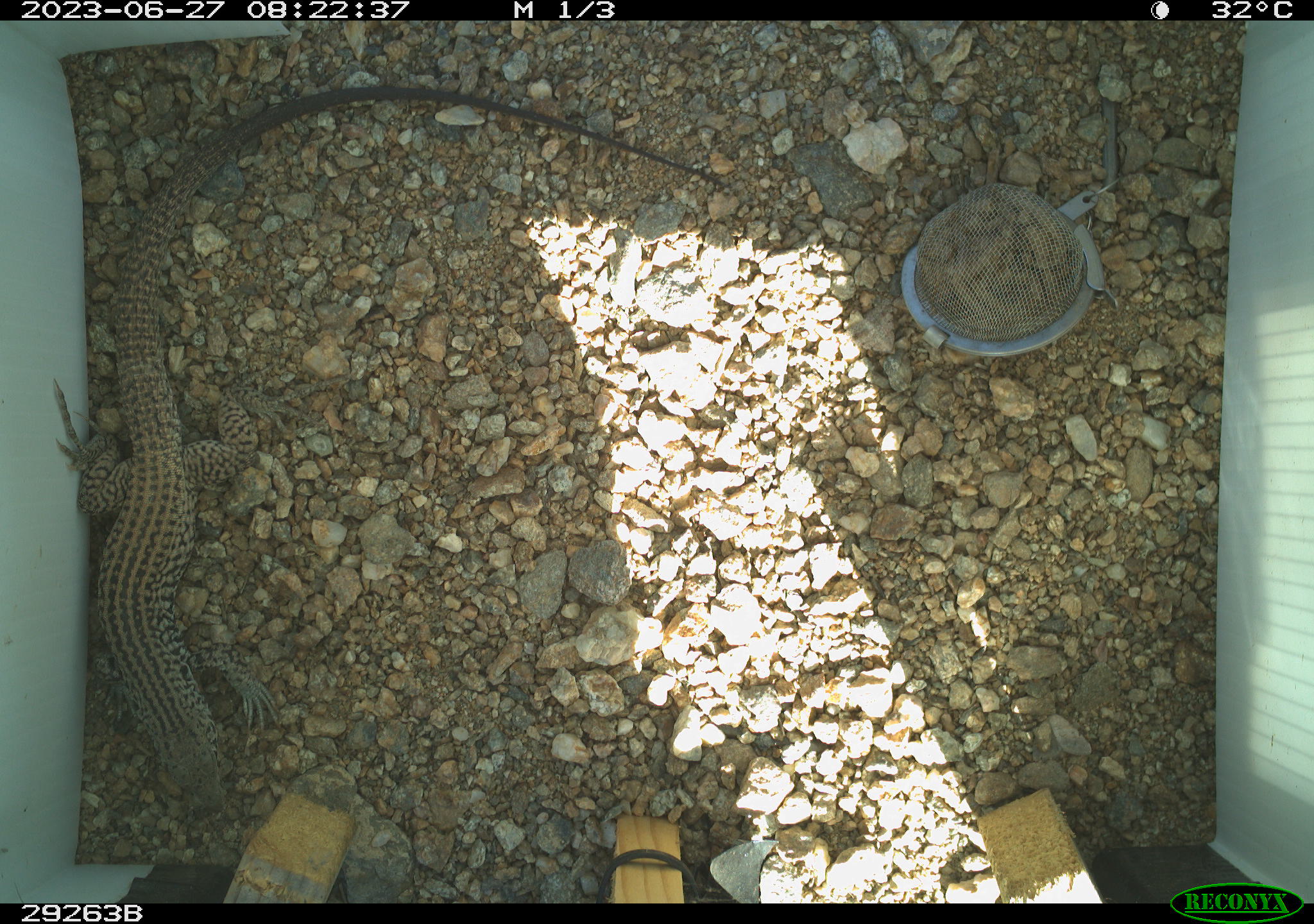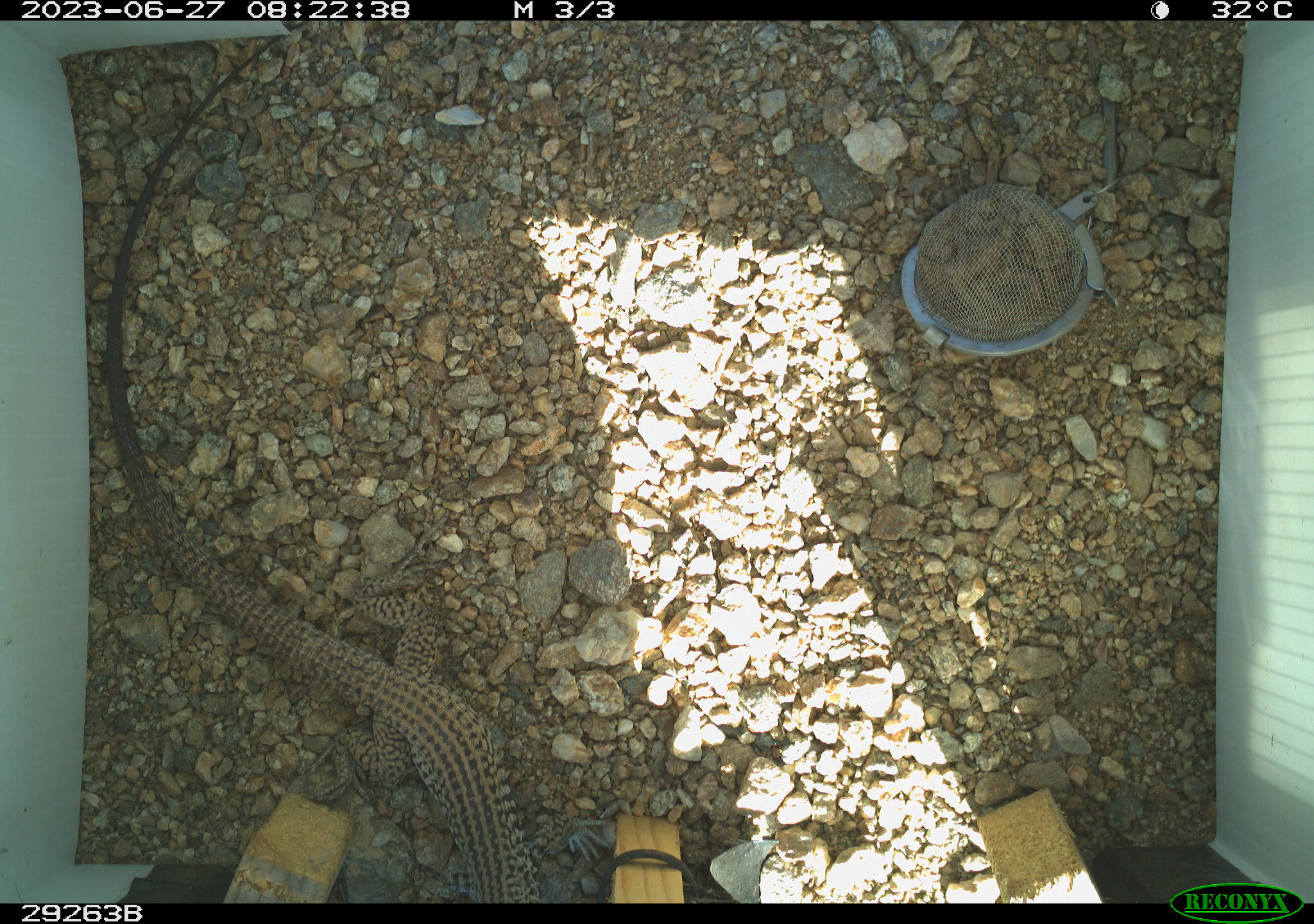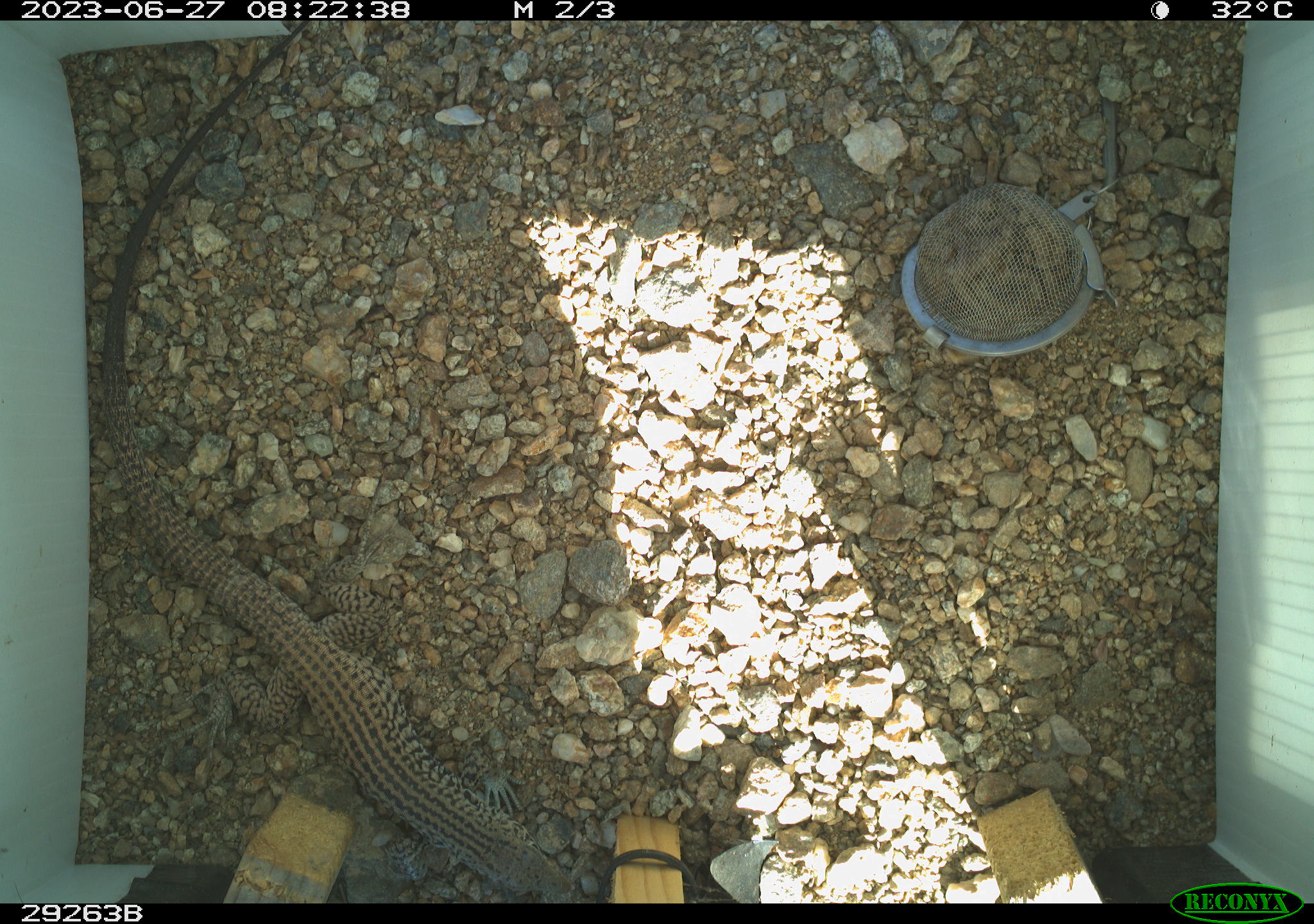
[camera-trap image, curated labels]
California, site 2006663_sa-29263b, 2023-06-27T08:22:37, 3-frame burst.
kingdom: Animalia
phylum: Chordata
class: Reptilia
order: Squamata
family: Teiidae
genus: Aspidoscelis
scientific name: Aspidoscelis tigris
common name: western whiptail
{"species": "western whiptail (Aspidoscelis tigris)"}